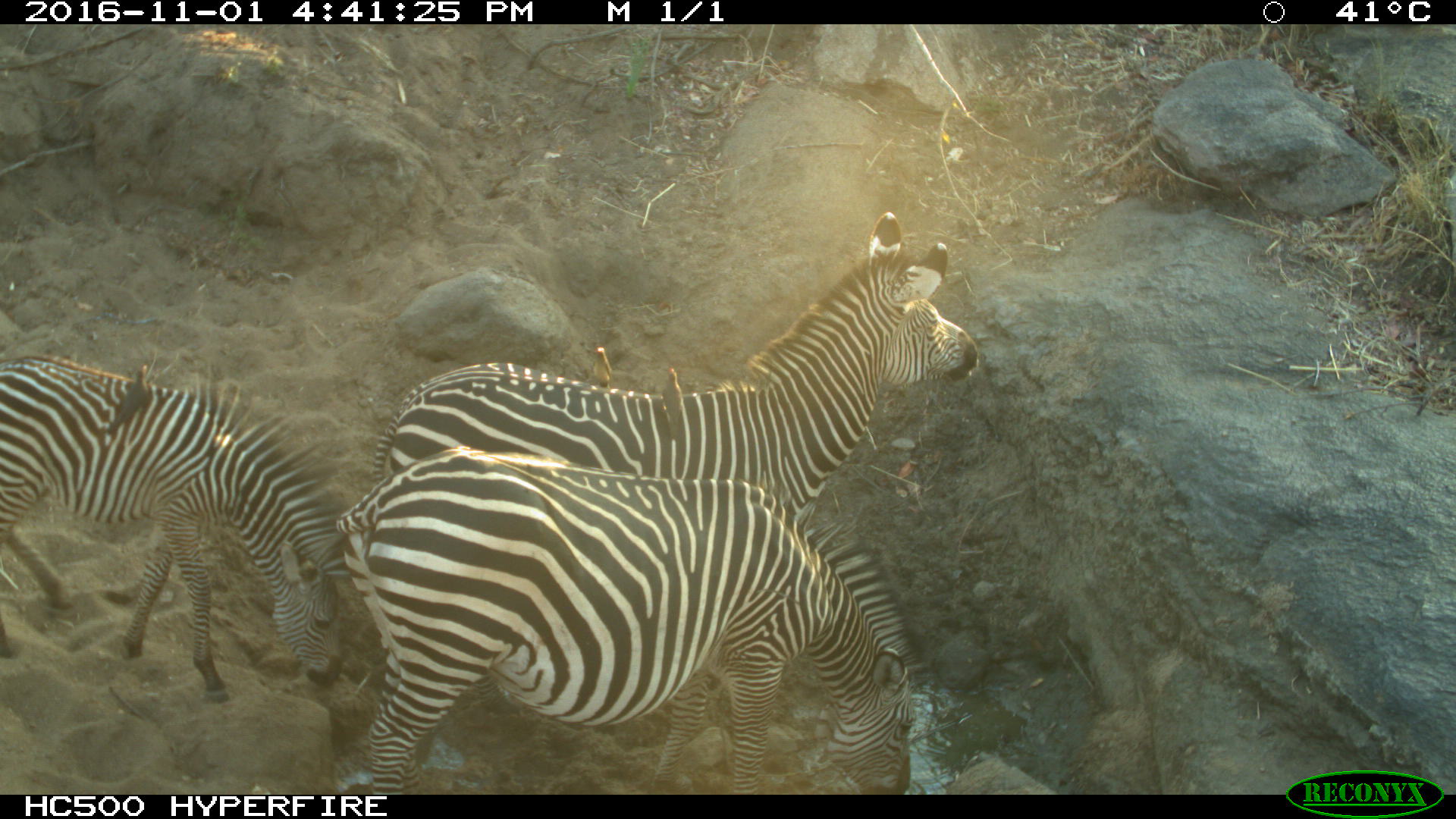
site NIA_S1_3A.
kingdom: Animalia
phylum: Chordata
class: Aves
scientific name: Aves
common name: bird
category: birdother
Birdother (bird) (Aves), count 3. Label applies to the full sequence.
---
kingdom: Animalia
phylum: Chordata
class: Mammalia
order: Perissodactyla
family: Equidae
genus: Equus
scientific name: Equus quagga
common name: plains zebra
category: zebraplains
Zebraplains (plains zebra) (Equus quagga), count 3. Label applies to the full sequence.